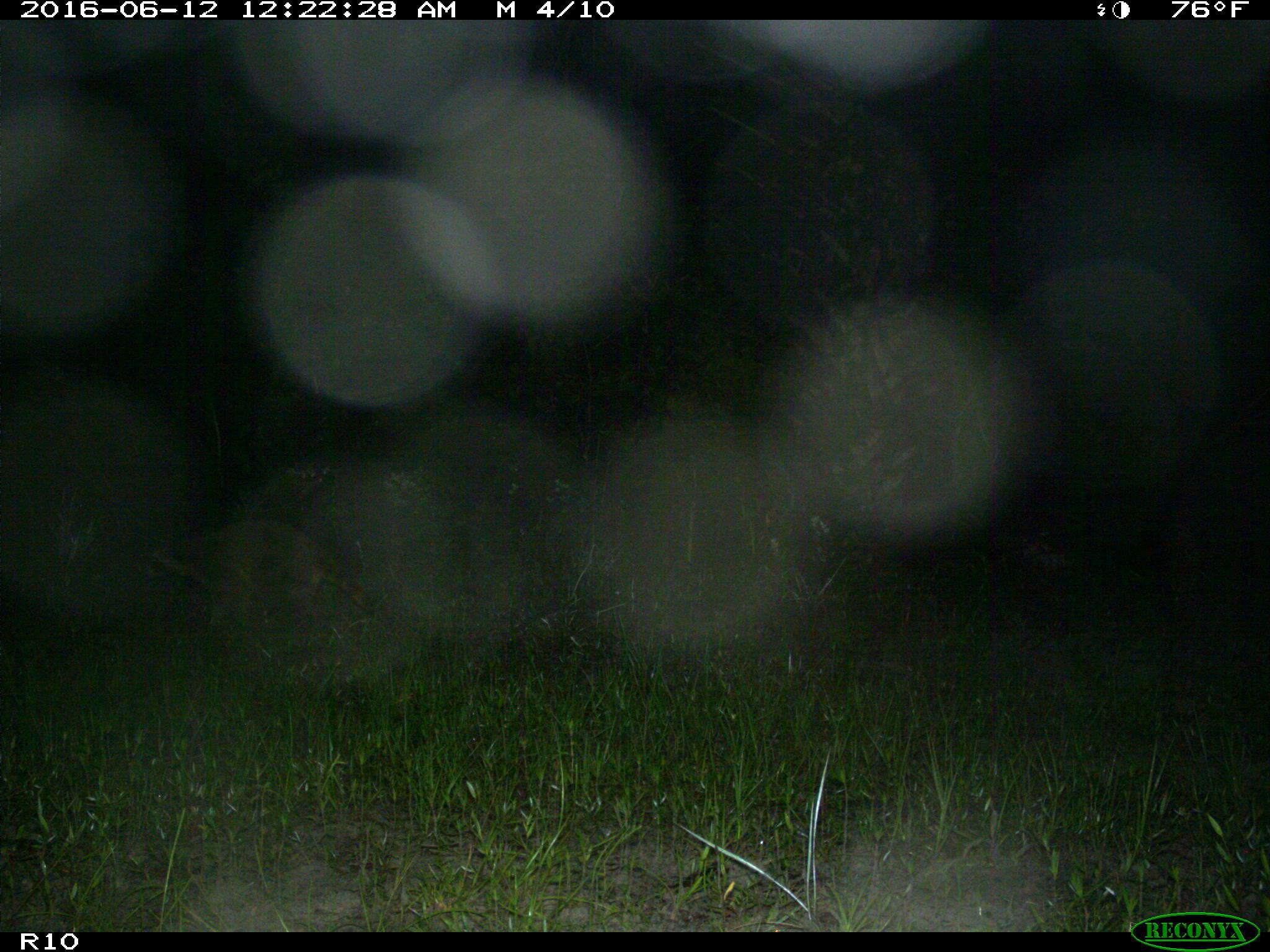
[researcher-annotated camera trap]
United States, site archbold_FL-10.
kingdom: Animalia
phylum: Chordata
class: Mammalia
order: Carnivora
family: Procyonidae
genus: Procyon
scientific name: Procyon lotor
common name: common raccoon